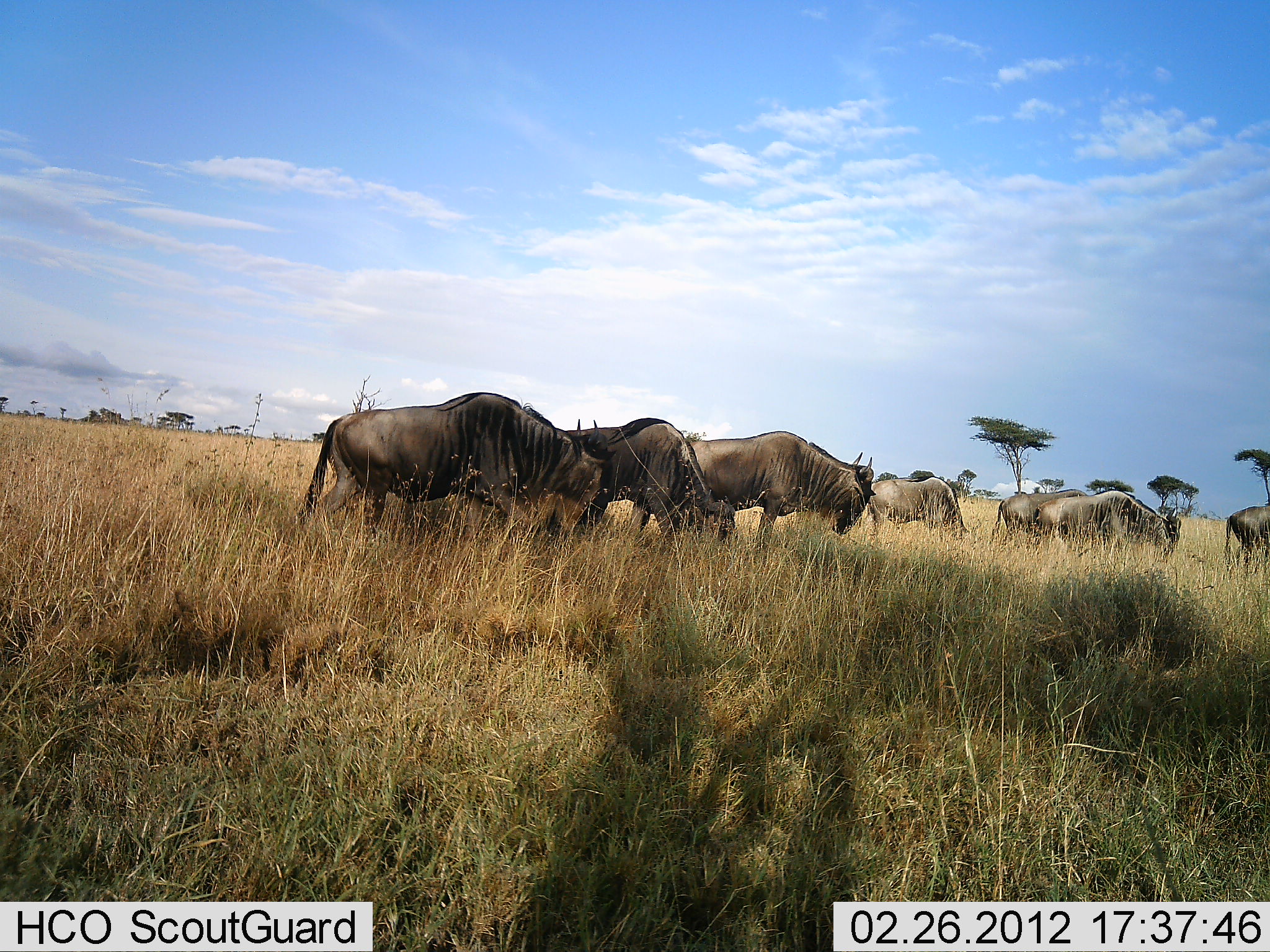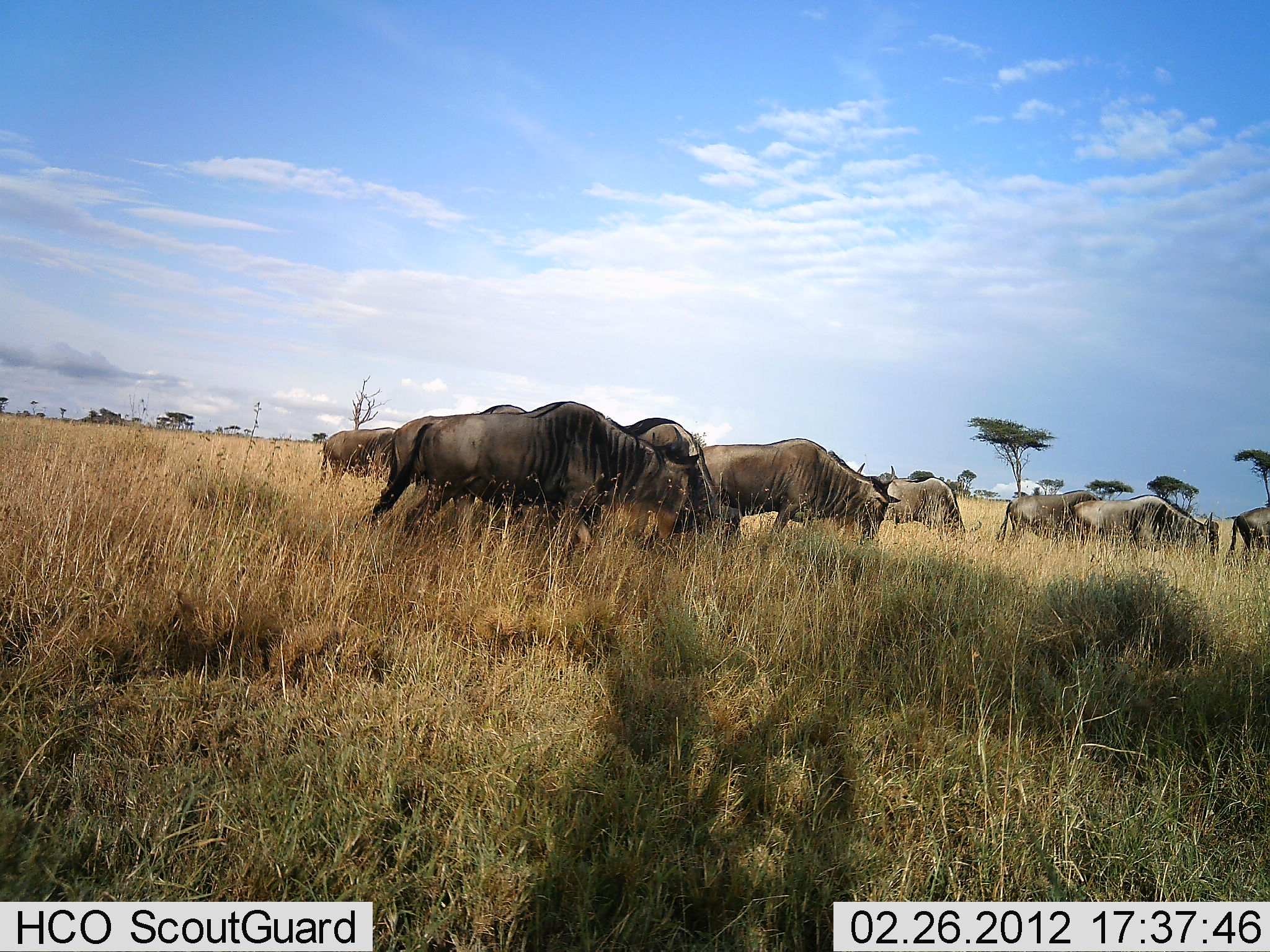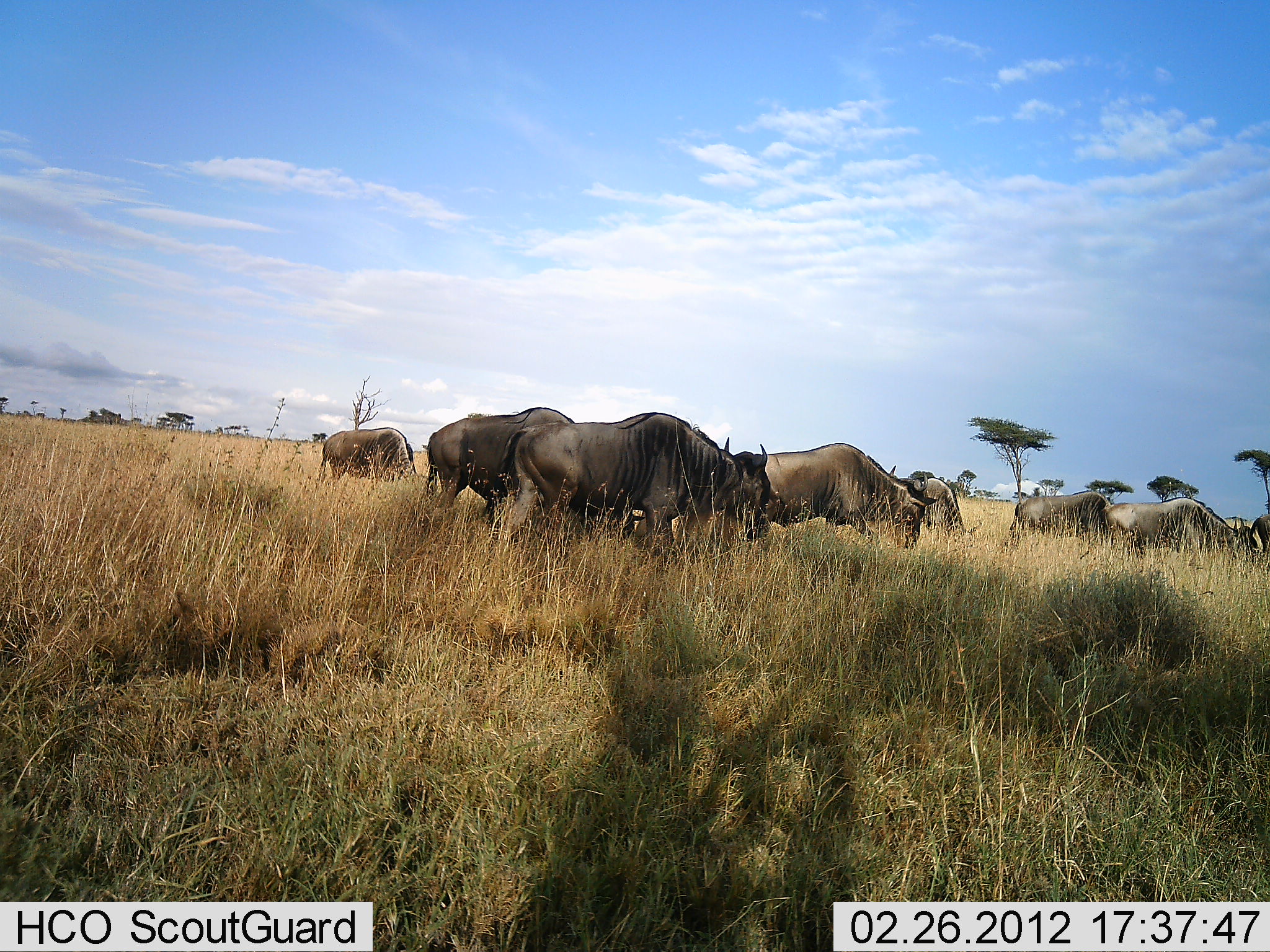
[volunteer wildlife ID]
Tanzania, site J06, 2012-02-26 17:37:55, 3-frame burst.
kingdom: Animalia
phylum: Chordata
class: Mammalia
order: Artiodactyla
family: Bovidae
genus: Connochaetes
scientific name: Connochaetes taurinus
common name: blue wildebeest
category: wildebeest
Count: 9.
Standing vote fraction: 38%.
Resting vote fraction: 0%.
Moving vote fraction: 69%.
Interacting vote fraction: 0%.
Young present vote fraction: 0%.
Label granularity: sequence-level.